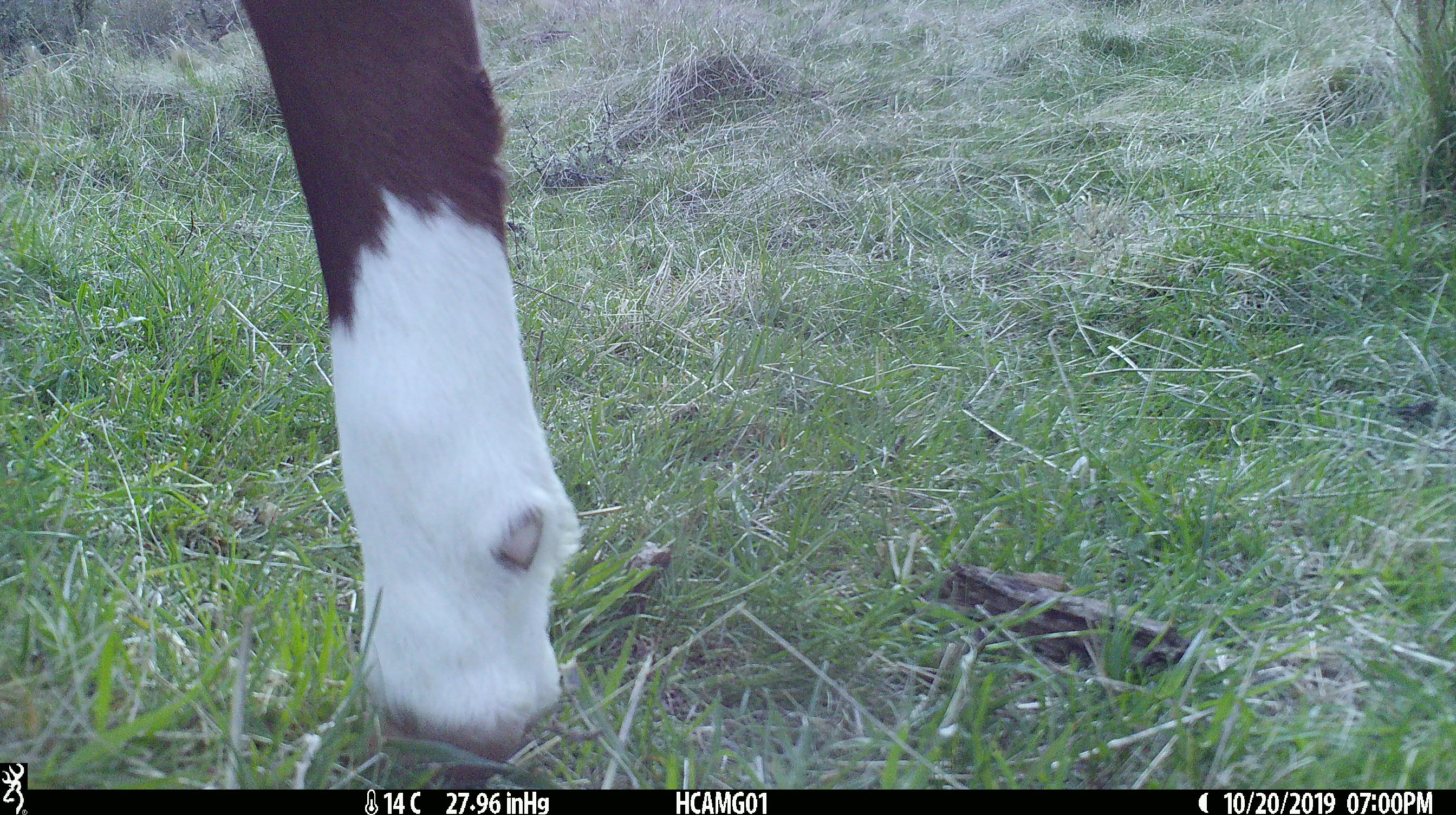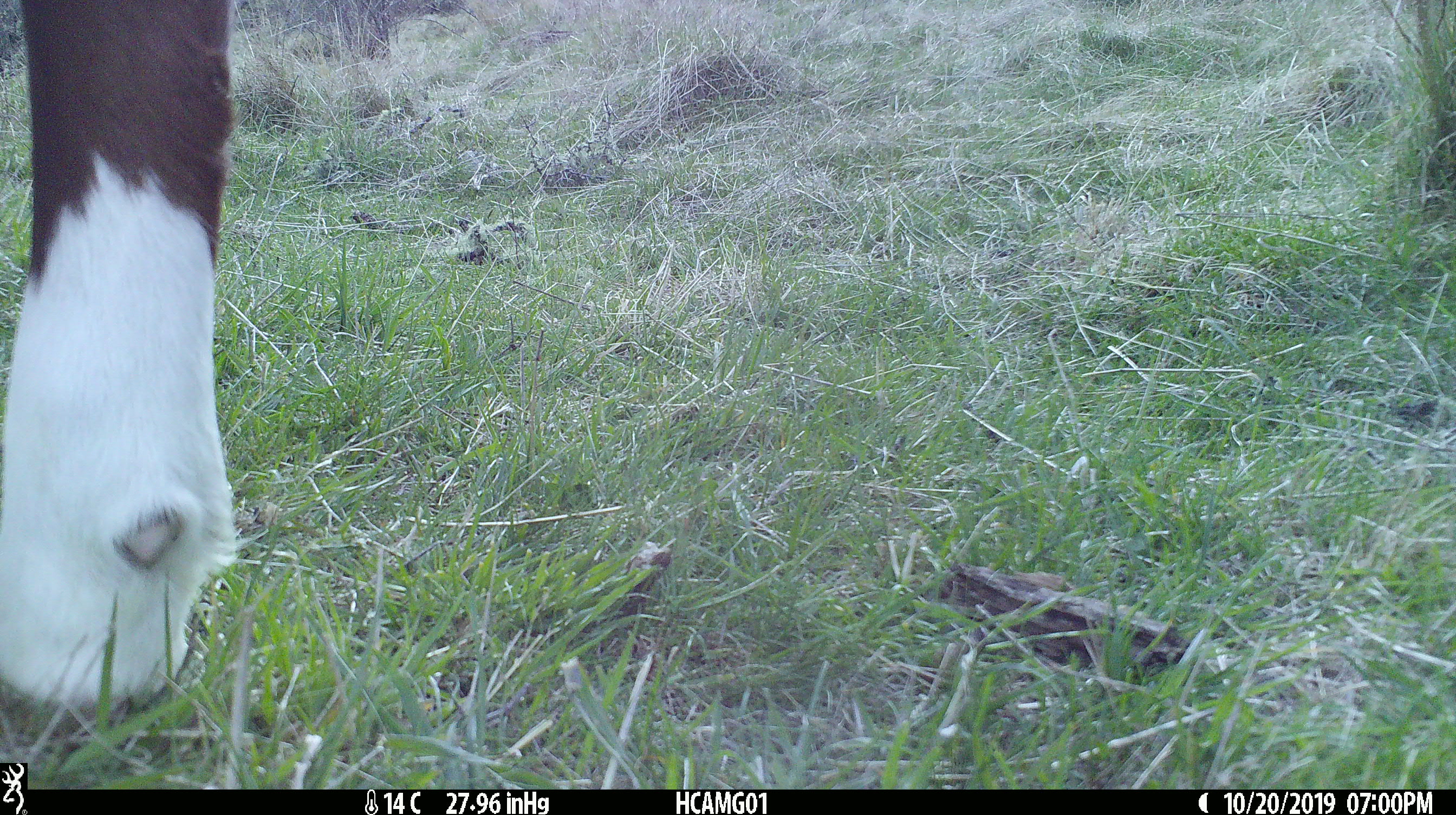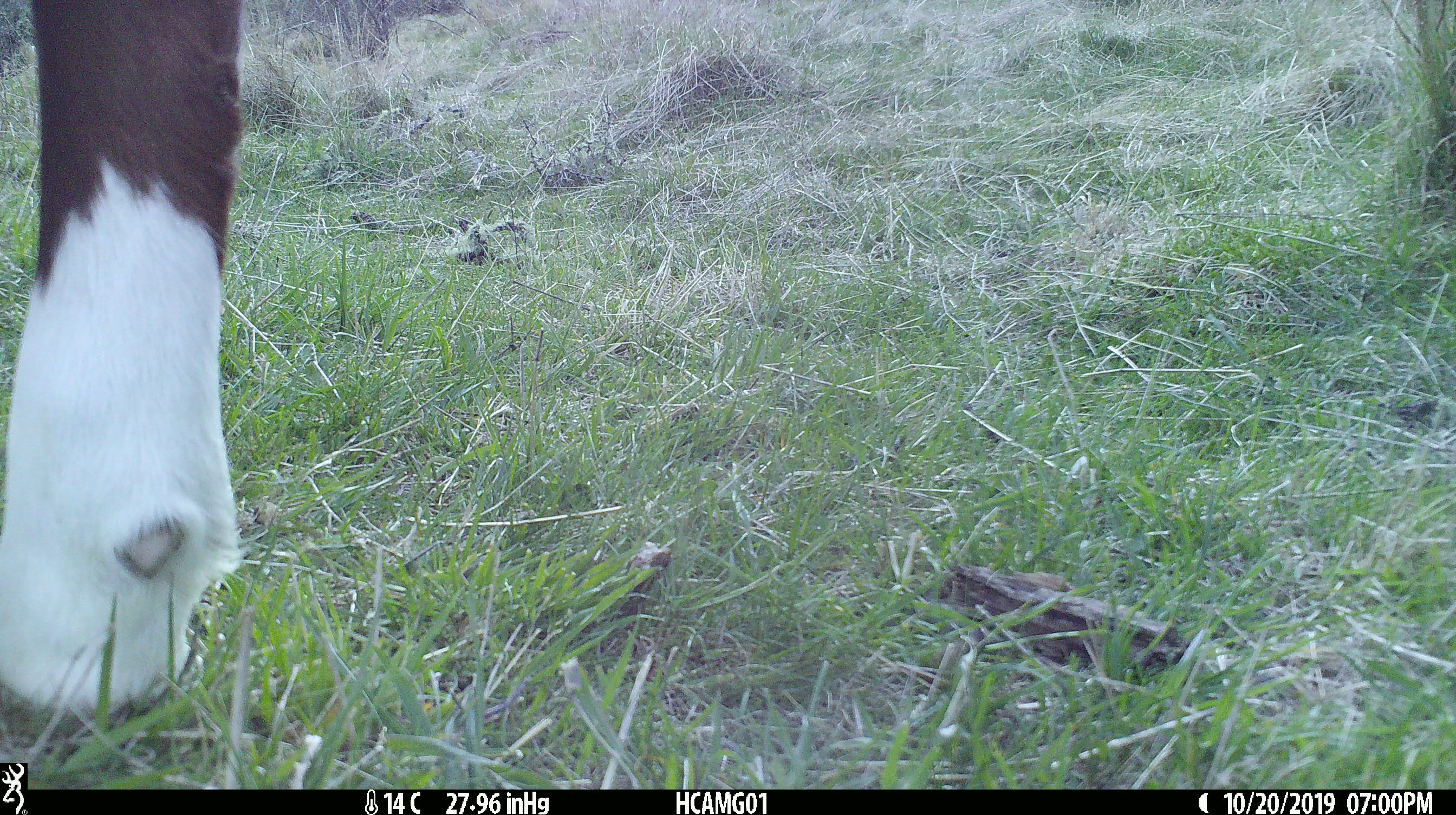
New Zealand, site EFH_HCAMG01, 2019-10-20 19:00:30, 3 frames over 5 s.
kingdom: Animalia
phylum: Chordata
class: Mammalia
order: Artiodactyla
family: Bovidae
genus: Bos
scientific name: Bos taurus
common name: domestic cow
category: cow